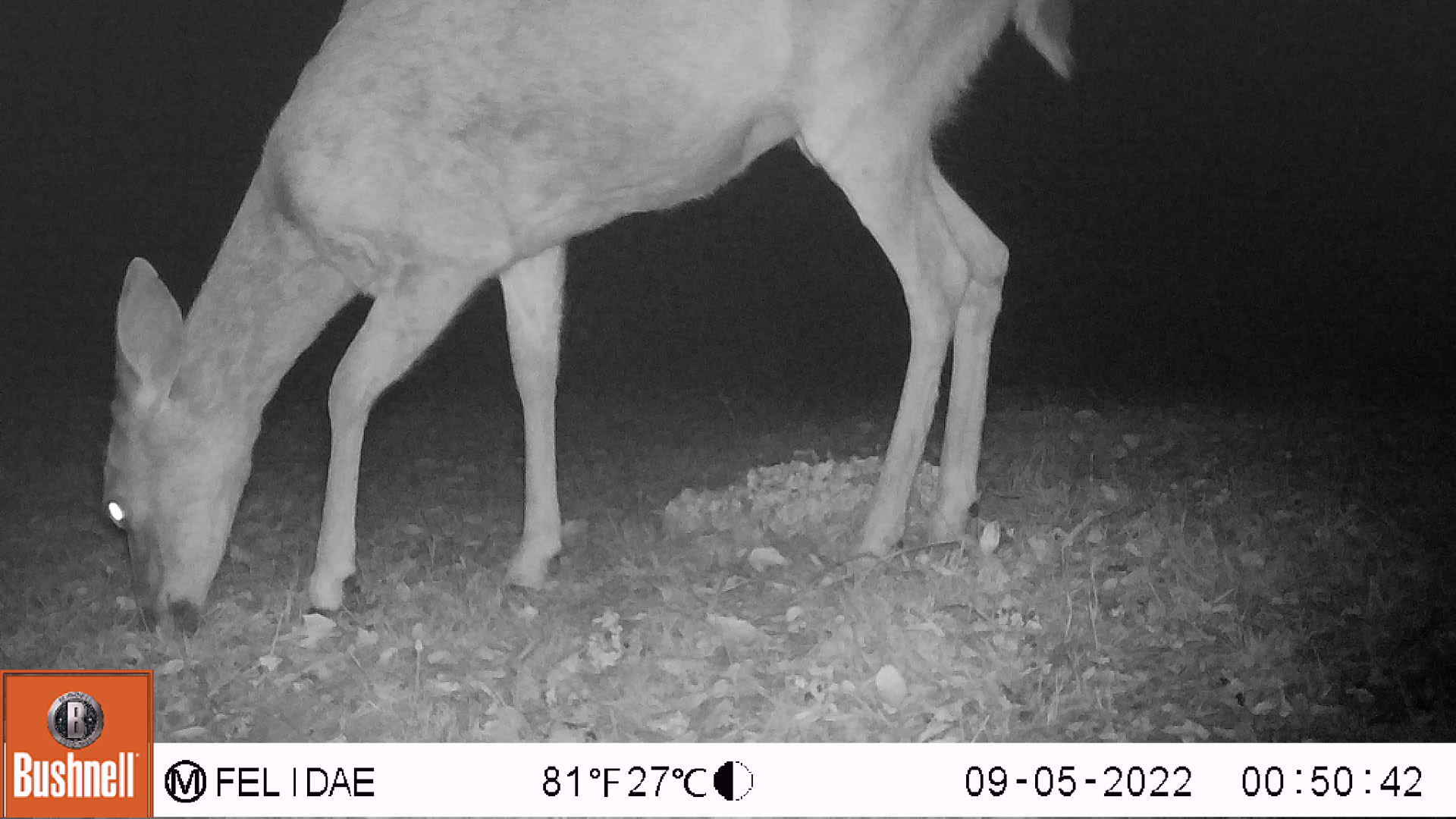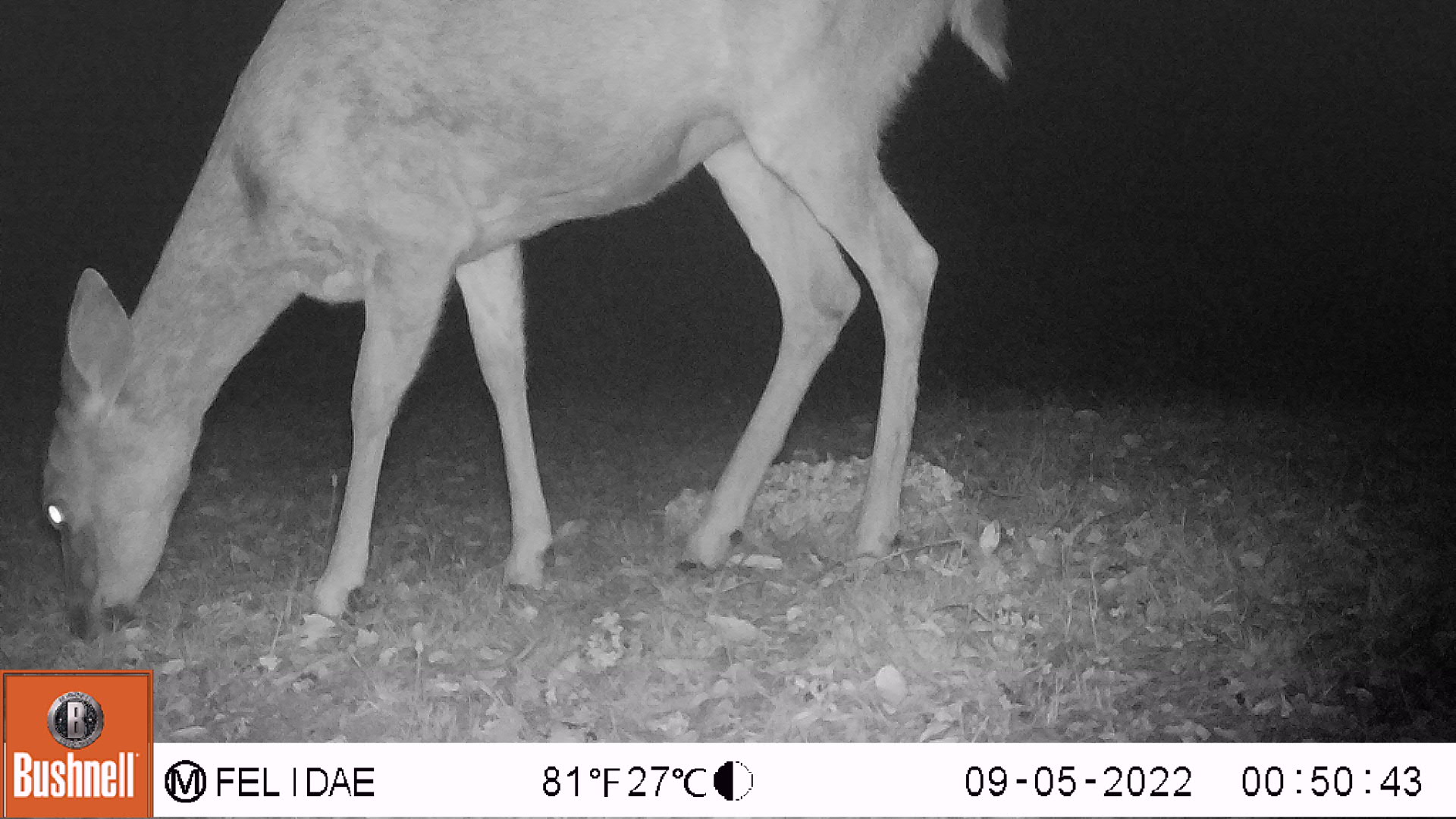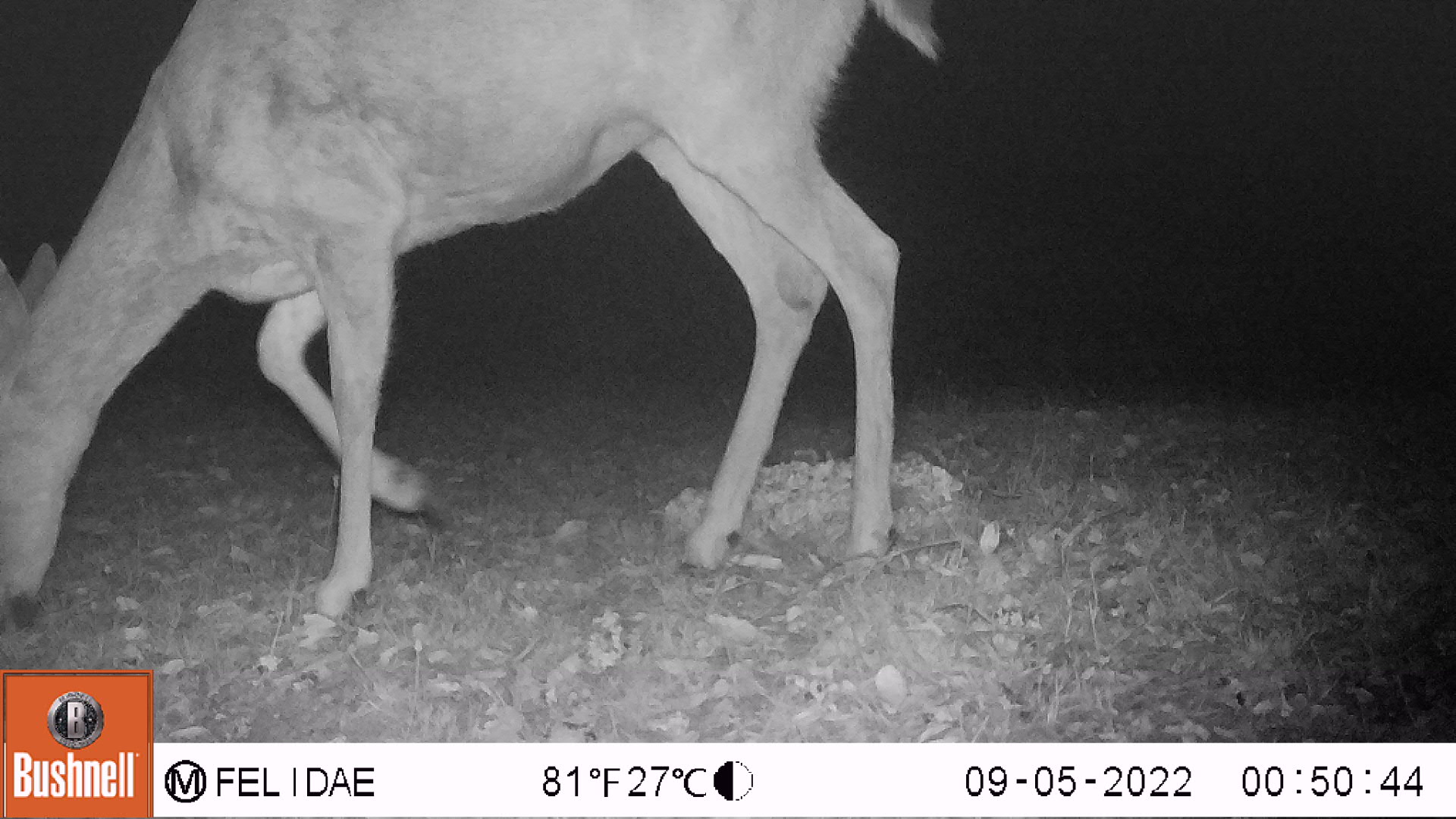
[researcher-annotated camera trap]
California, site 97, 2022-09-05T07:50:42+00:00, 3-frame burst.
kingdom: Animalia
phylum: Chordata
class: Mammalia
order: Artiodactyla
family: Cervidae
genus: Odocoileus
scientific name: Odocoileus hemionus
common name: mule deer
Mule deer (Odocoileus hemionus).